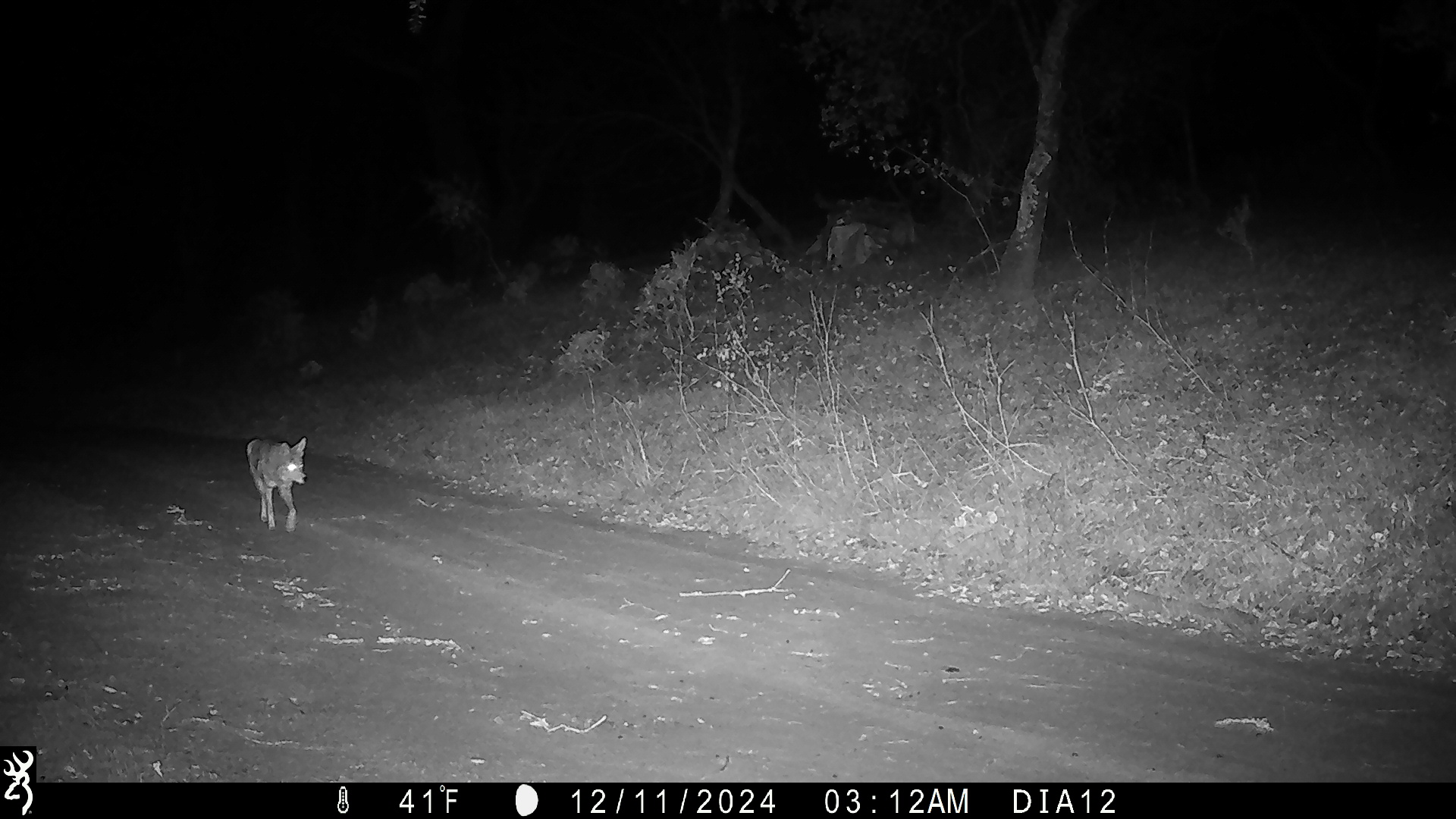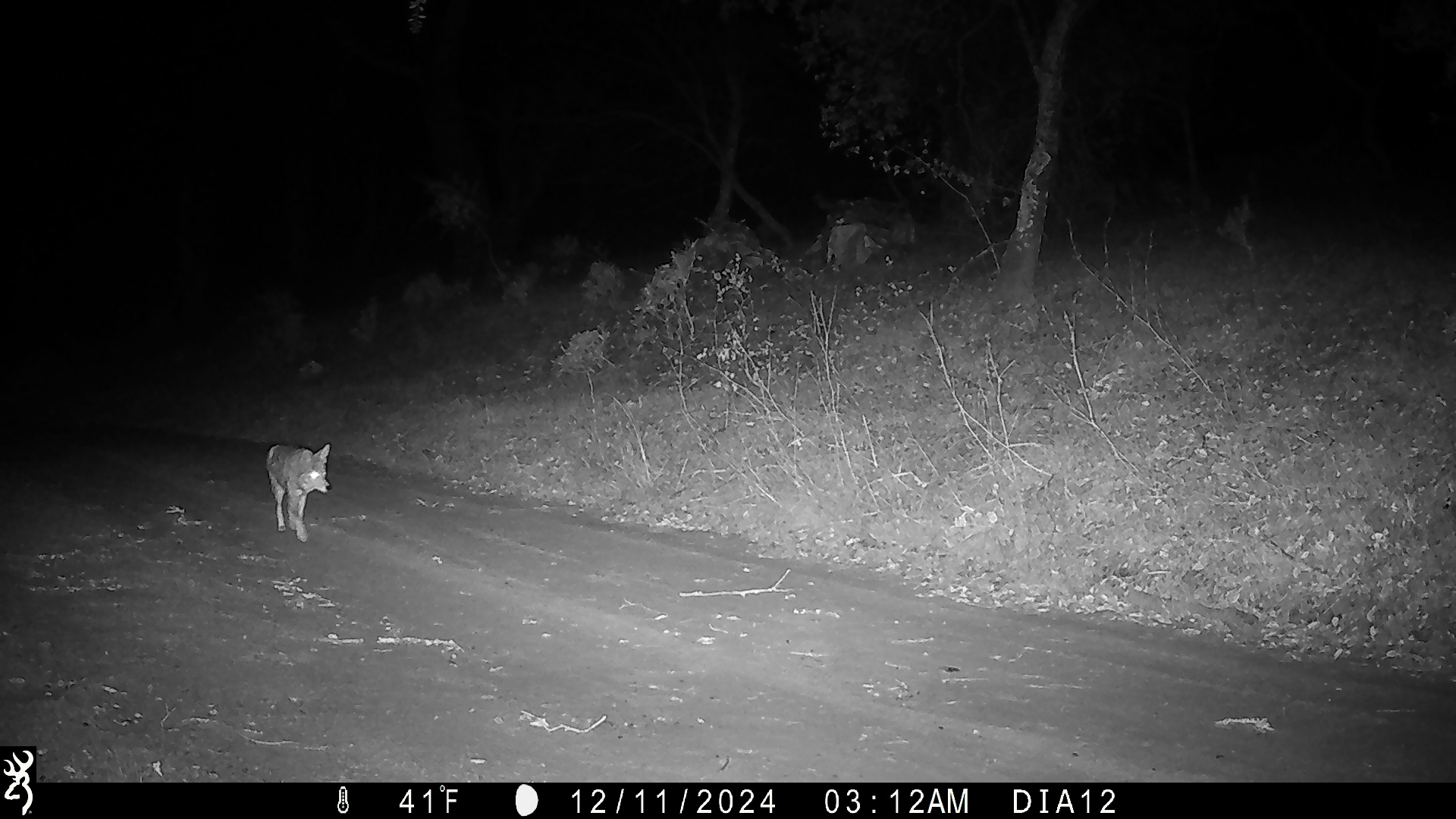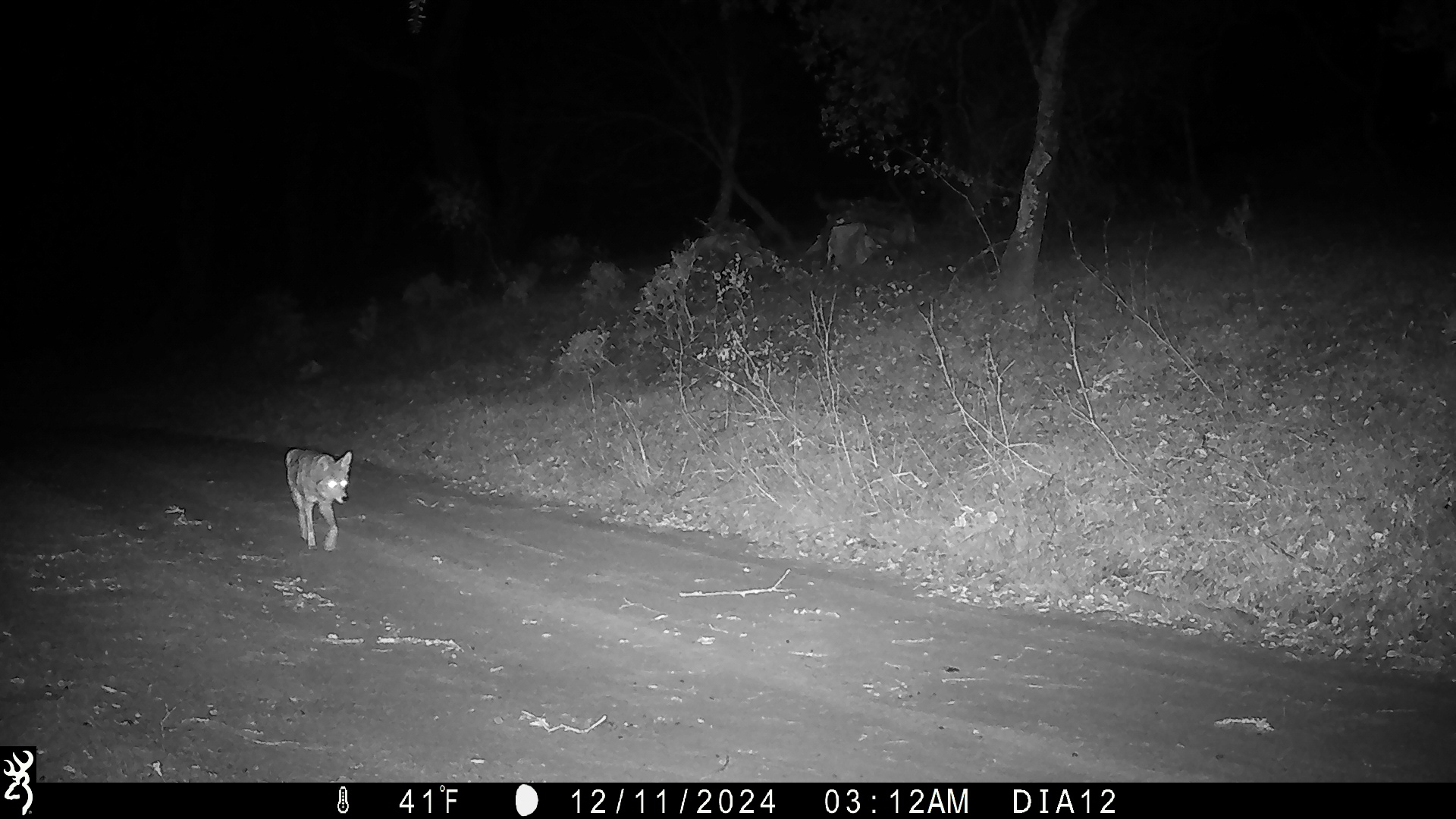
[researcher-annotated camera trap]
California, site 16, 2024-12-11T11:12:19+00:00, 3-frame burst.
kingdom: Animalia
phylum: Chordata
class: Mammalia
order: Carnivora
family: Canidae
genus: Canis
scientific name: Canis latrans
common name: coyote